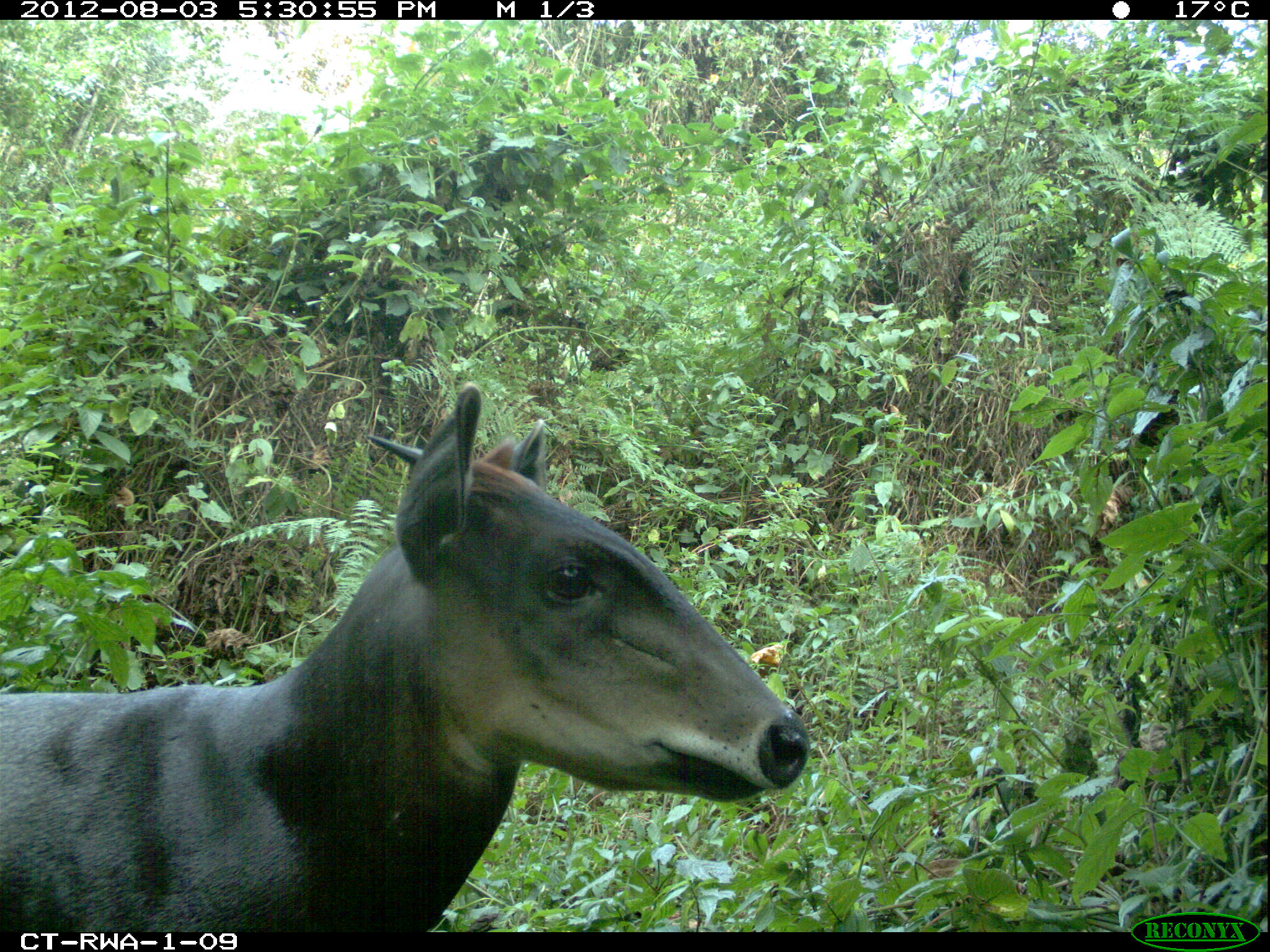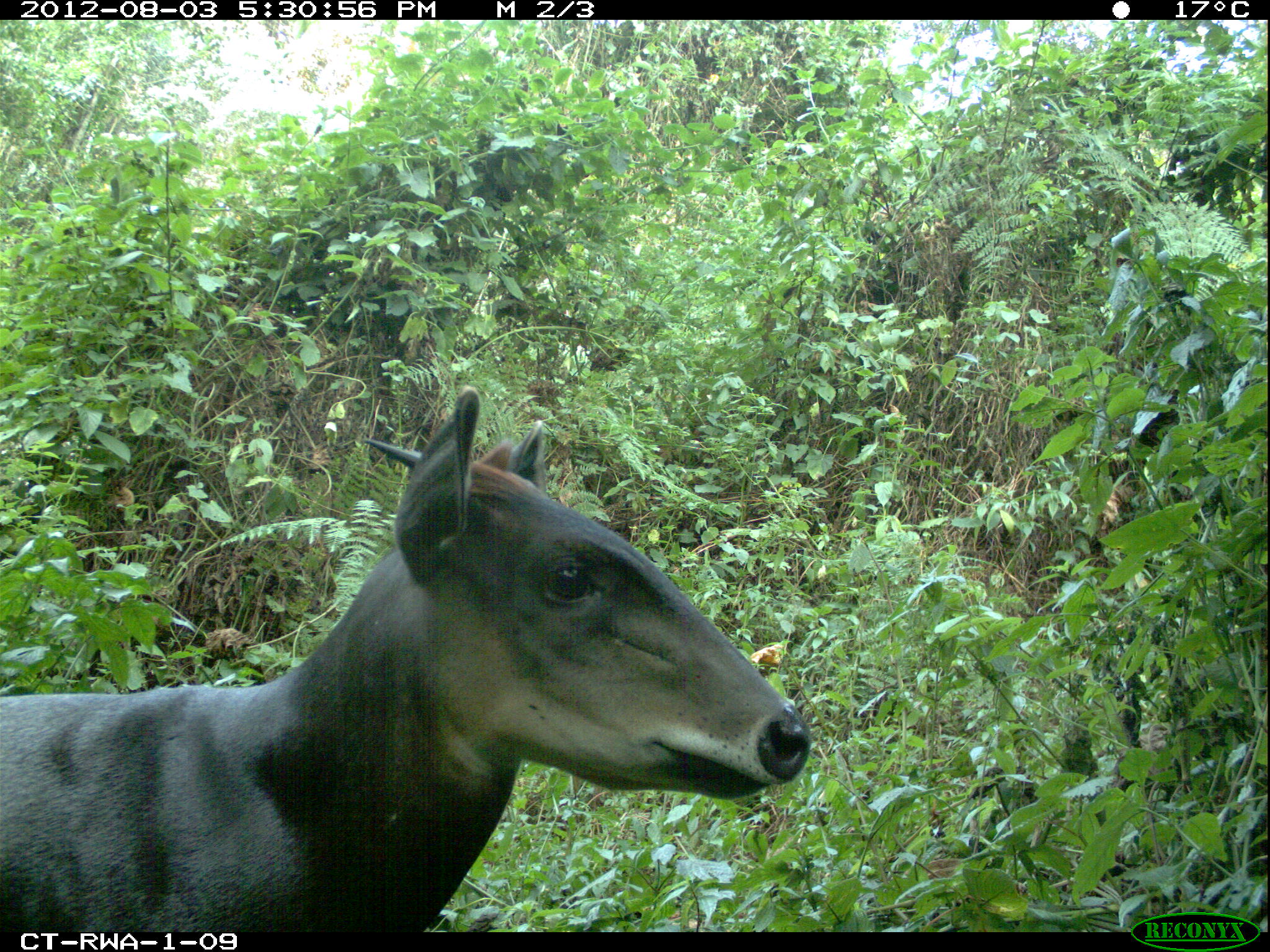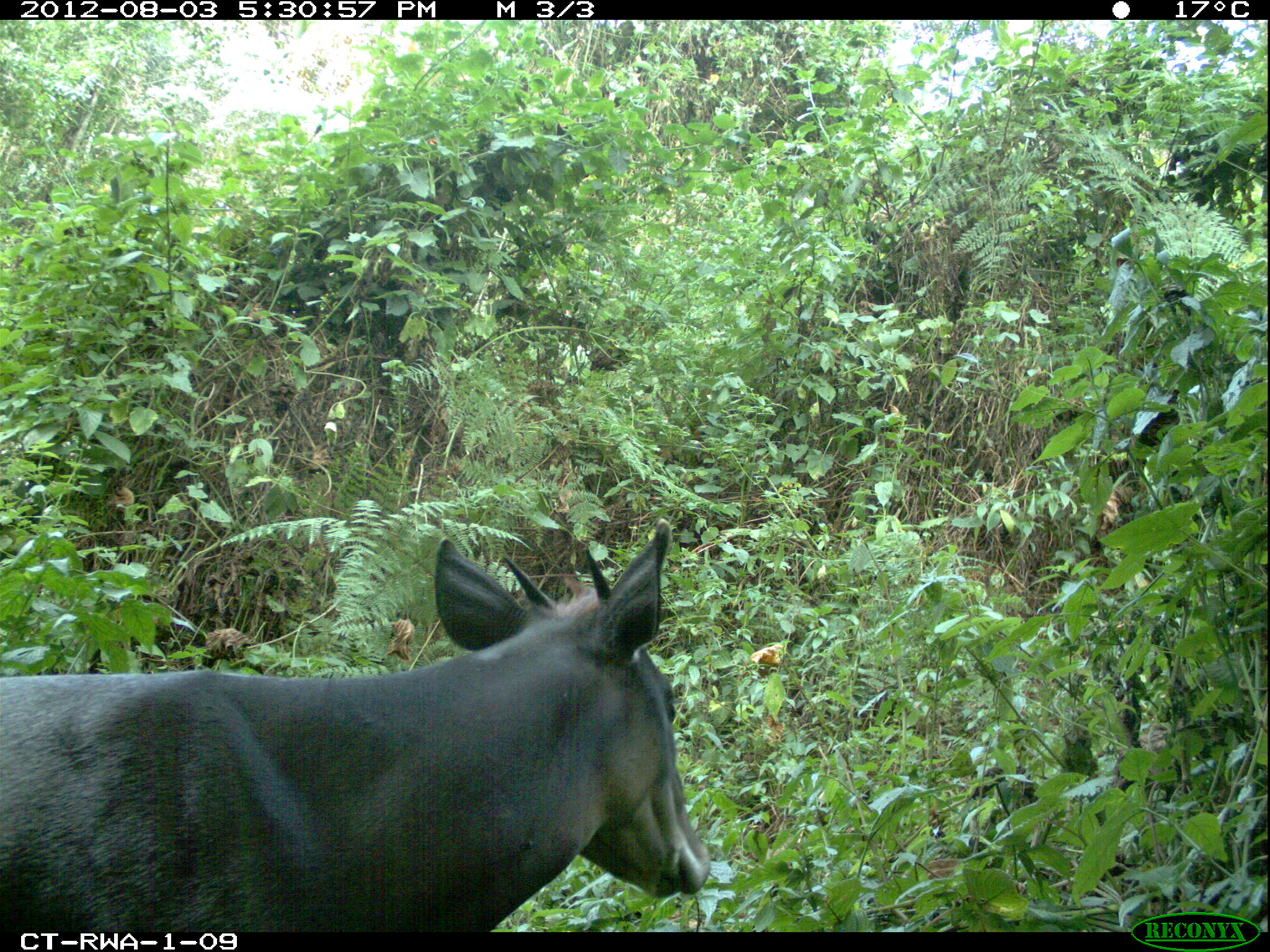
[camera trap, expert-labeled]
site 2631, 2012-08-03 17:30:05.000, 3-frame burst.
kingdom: Animalia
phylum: Chordata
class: Mammalia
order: Artiodactyla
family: Bovidae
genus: Cephalophus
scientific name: Cephalophus silvicultor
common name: light-backed duiker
Cephalophus silvicultor (light-backed duiker), count 1.